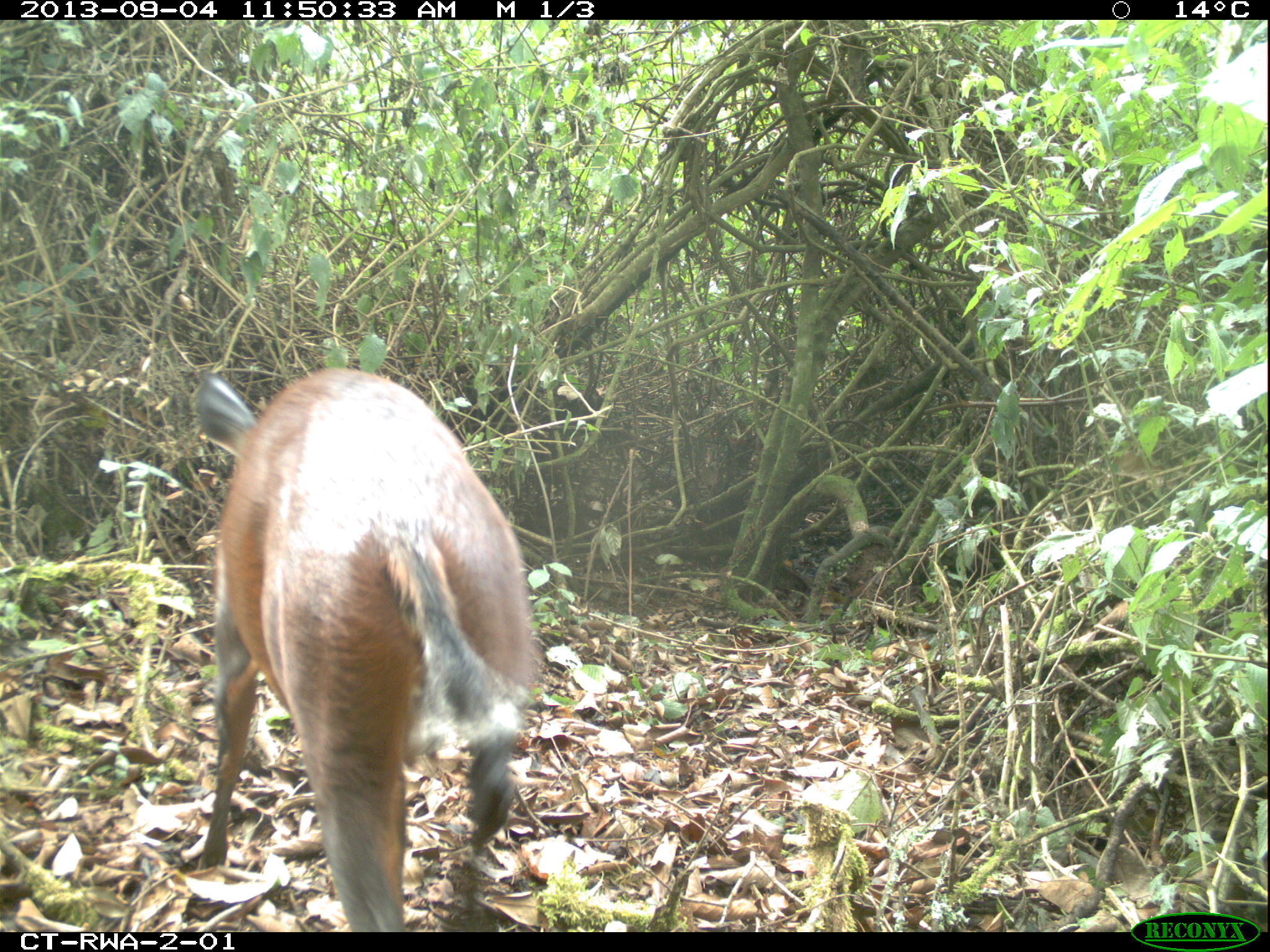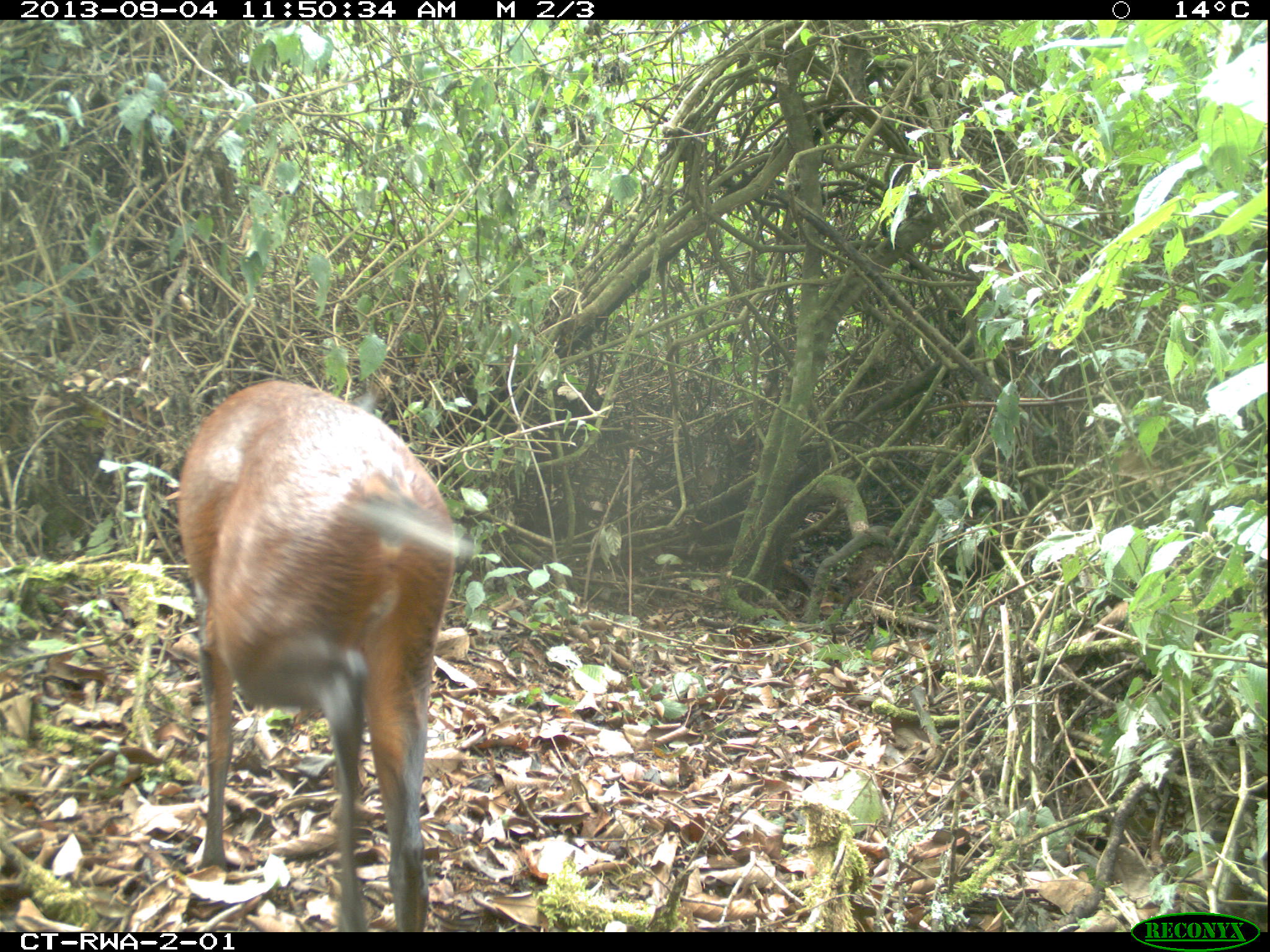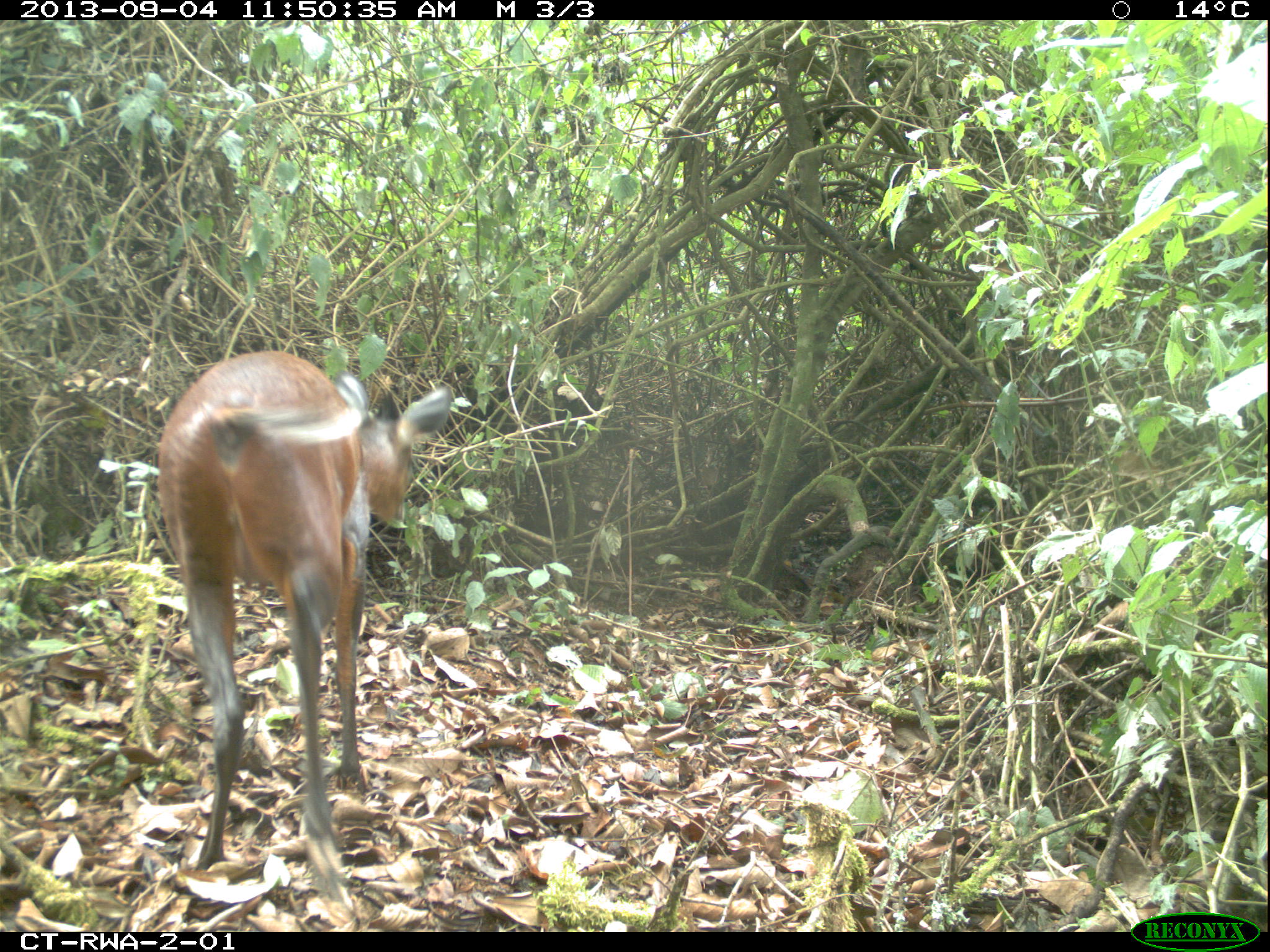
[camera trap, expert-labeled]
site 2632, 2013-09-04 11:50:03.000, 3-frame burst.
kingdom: Animalia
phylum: Chordata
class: Mammalia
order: Artiodactyla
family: Bovidae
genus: Cephalophus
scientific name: Cephalophus nigrifrons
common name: black-fronted duiker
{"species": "Cephalophus nigrifrons (black-fronted duiker)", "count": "1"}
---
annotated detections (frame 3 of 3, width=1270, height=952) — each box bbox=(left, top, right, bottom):
cephalophus nigrifrons: bbox=(156, 349, 452, 915)